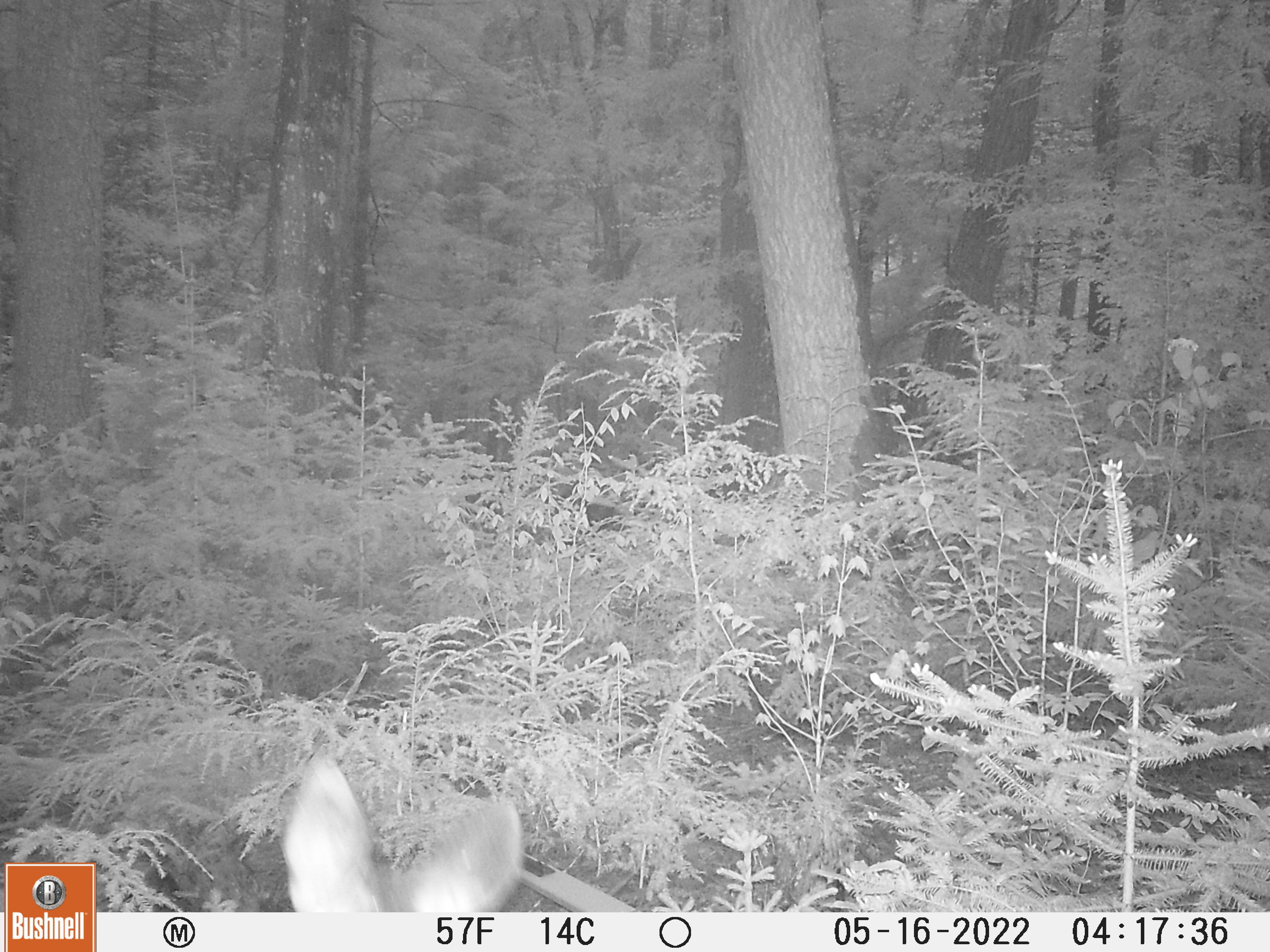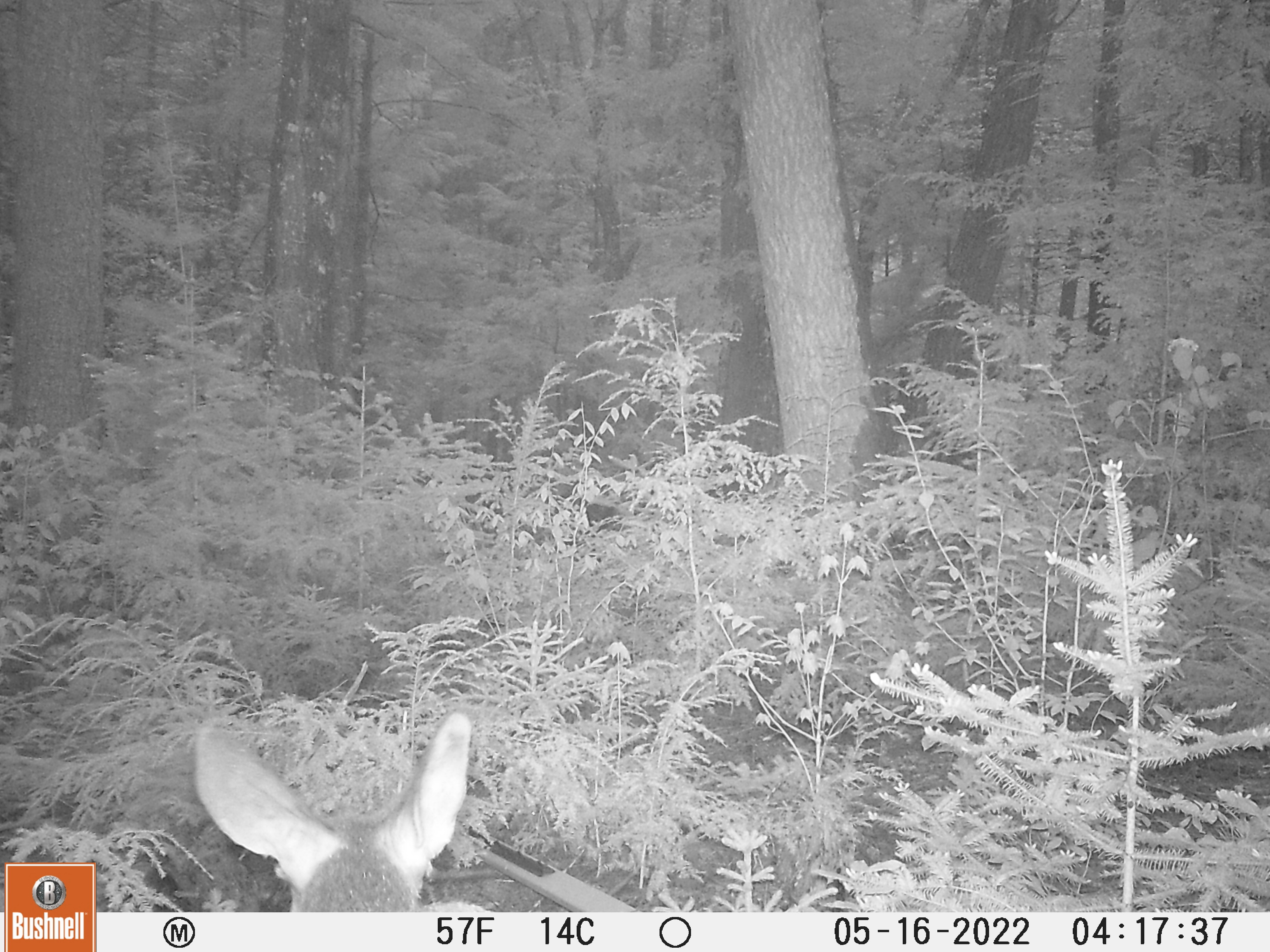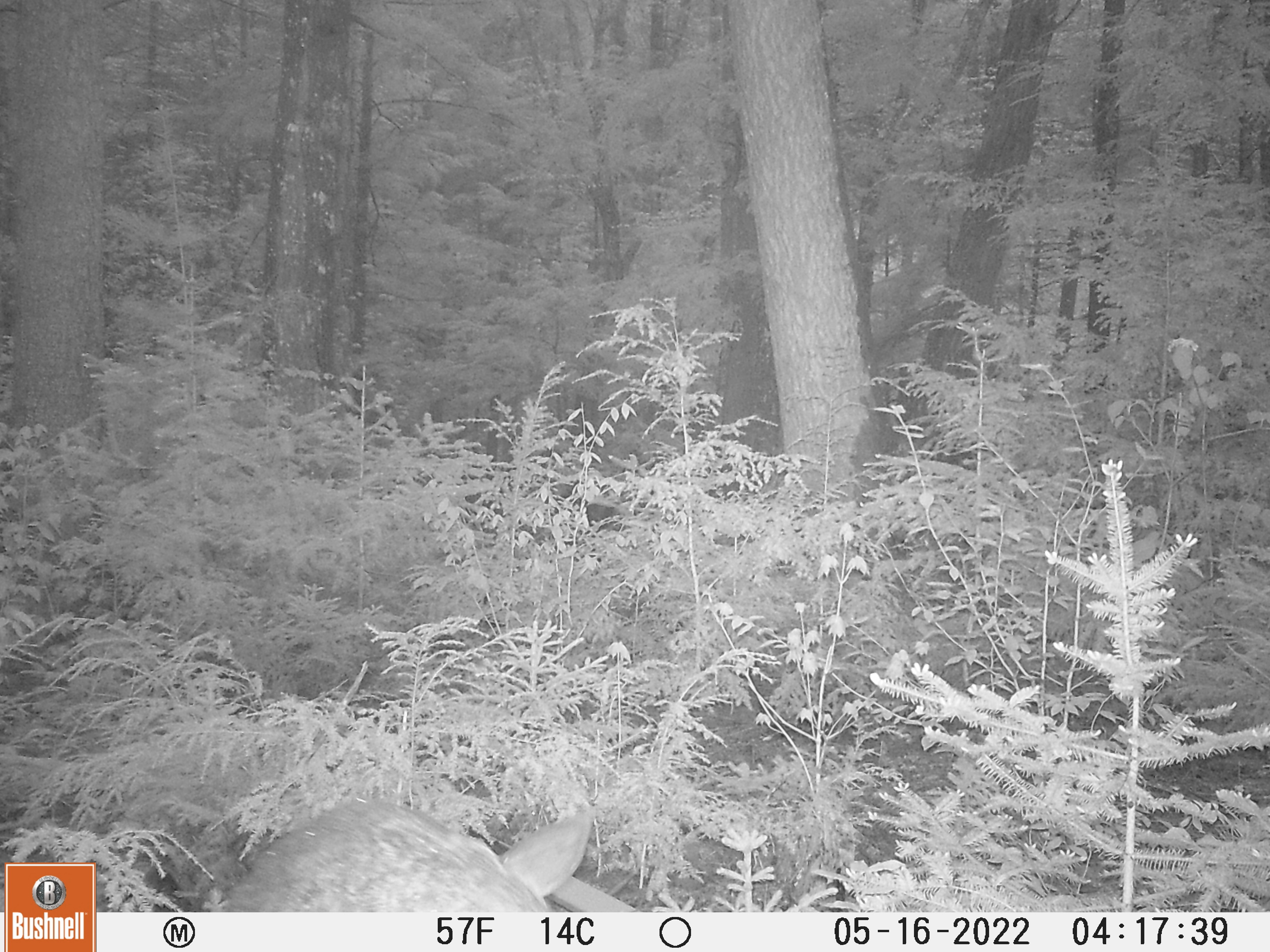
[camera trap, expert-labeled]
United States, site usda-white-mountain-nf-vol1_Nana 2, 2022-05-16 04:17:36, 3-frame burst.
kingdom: Animalia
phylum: Chordata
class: Mammalia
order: Artiodactyla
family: Cervidae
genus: Odocoileus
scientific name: Odocoileus virginianus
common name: white-tailed deer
White-tailed deer (Odocoileus virginianus).